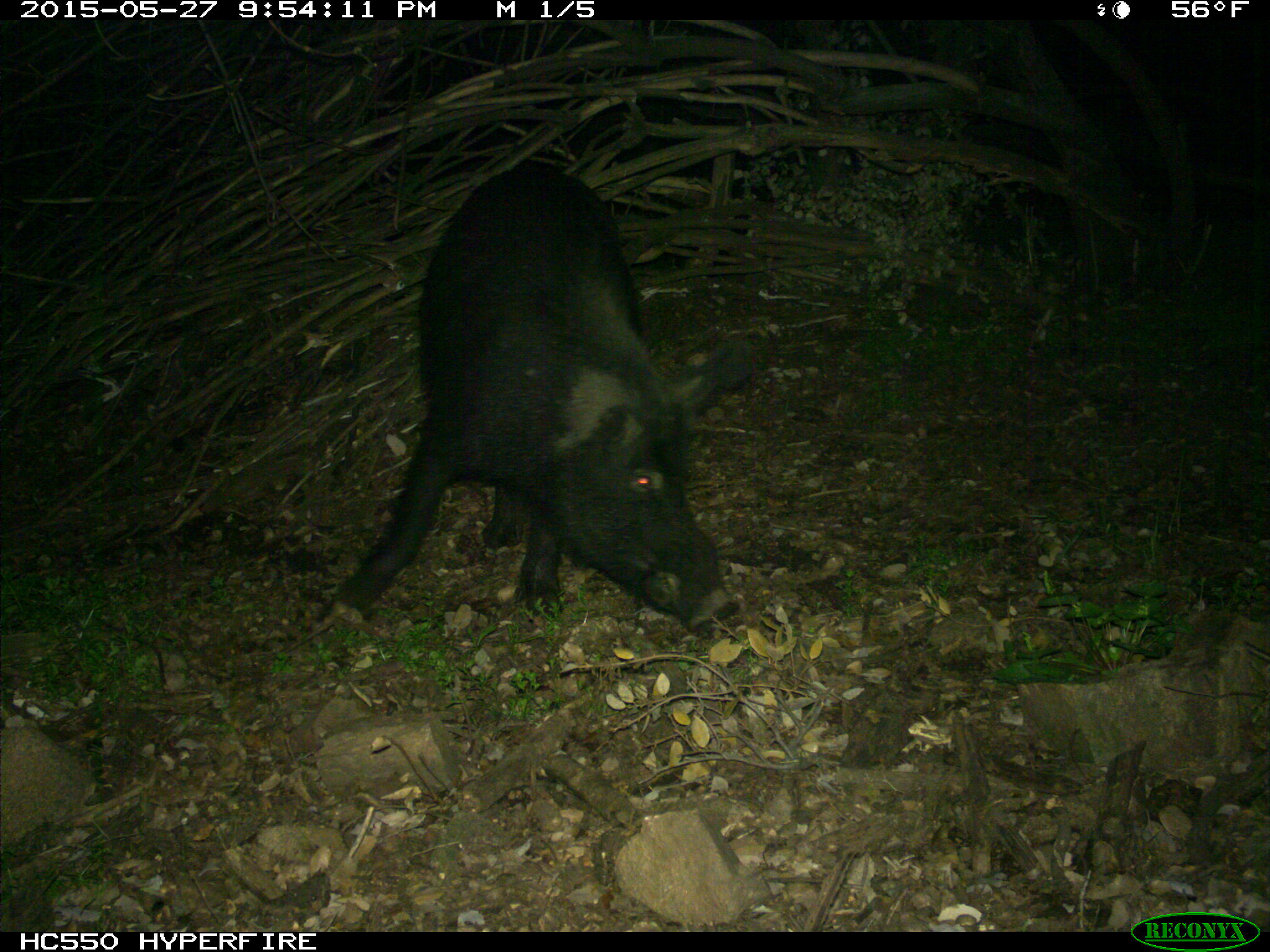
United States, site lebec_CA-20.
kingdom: Animalia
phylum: Chordata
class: Mammalia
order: Artiodactyla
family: Suidae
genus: Sus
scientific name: Sus scrofa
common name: wild boar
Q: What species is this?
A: Sus scrofa (wild boar).